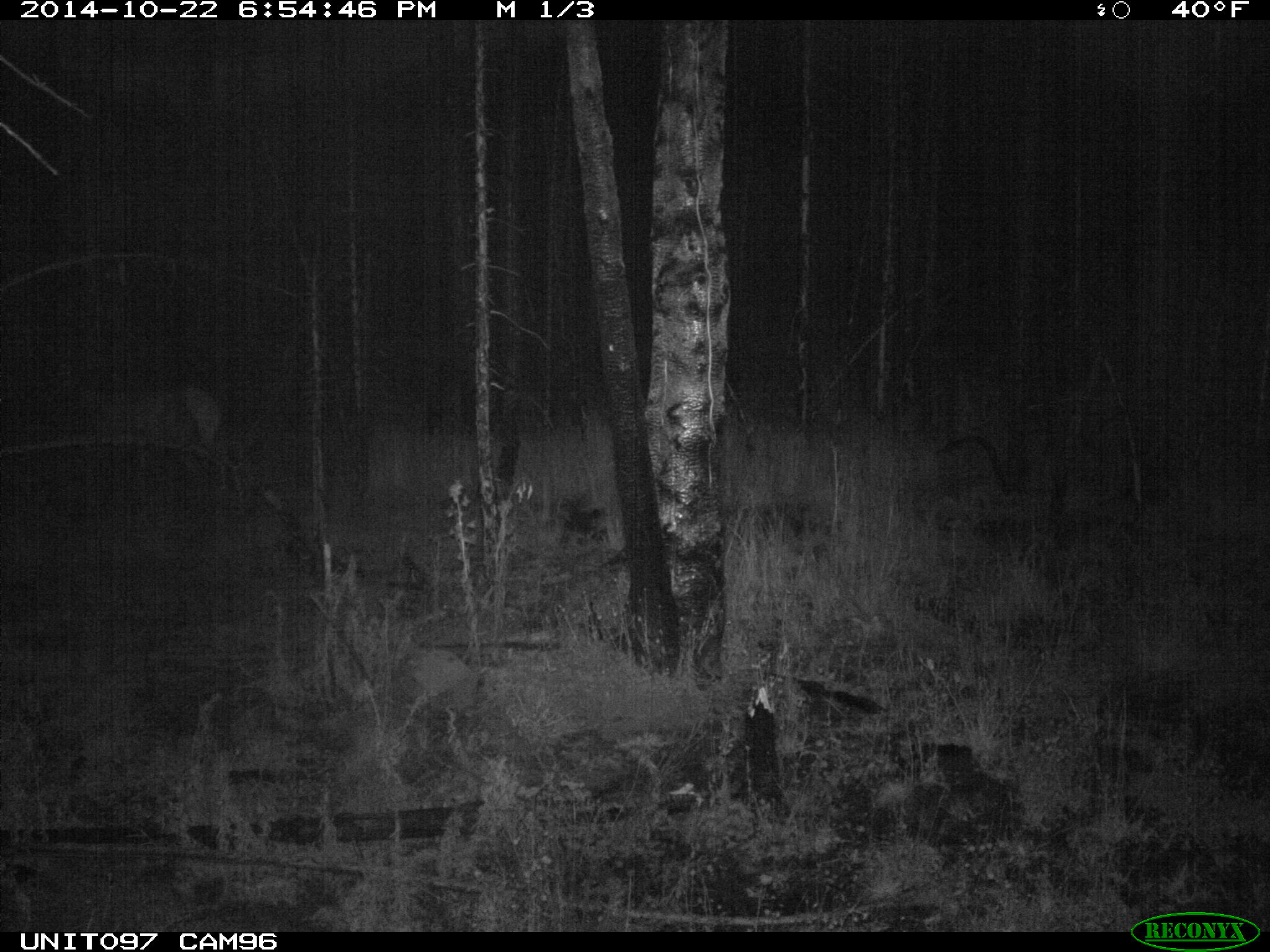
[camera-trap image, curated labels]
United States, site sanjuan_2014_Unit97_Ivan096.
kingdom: Animalia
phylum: Chordata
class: Mammalia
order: Artiodactyla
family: Cervidae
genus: Cervus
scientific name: Cervus elaphus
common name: red deer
Cervus elaphus (red deer).